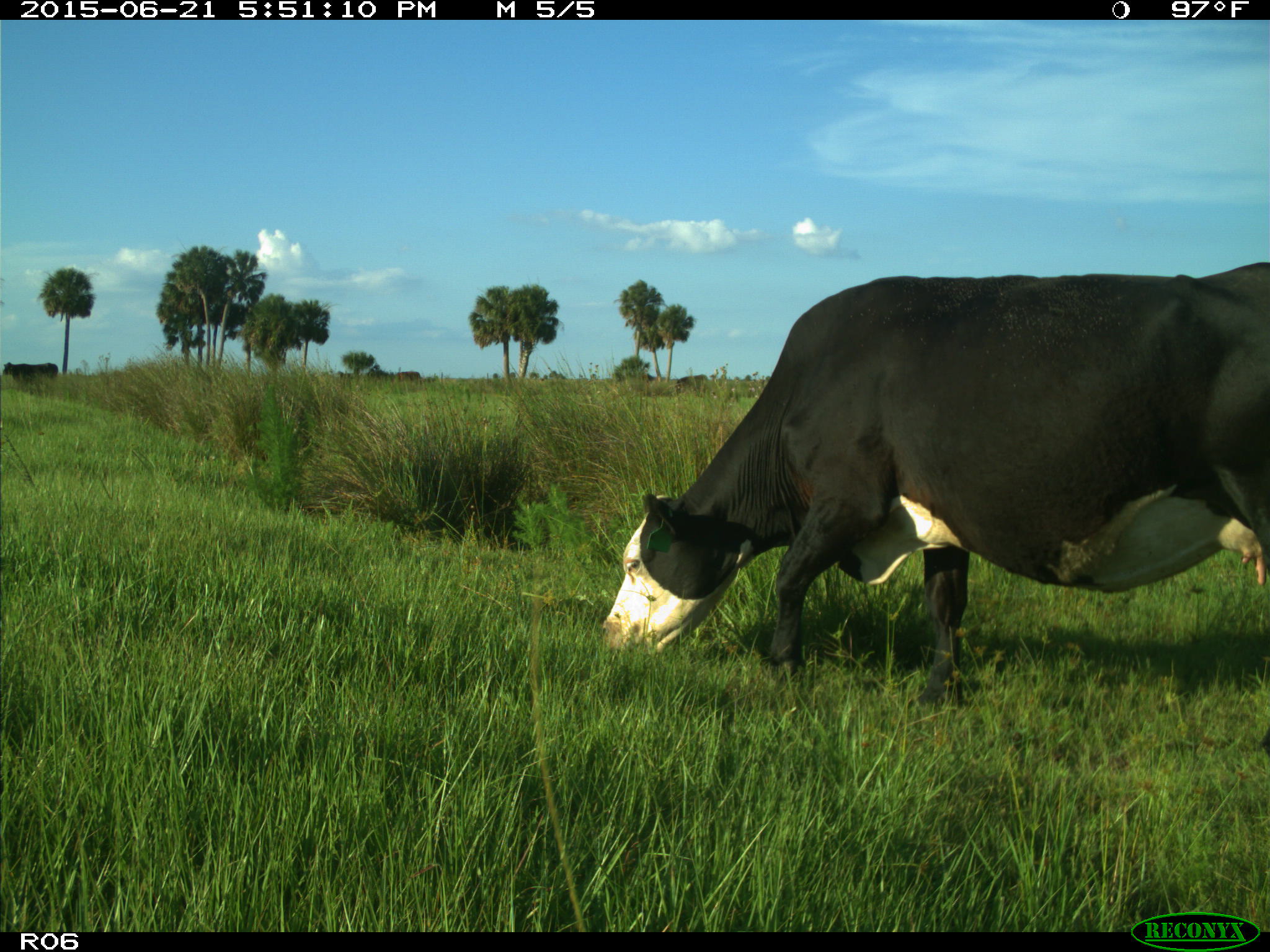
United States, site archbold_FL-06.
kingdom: Animalia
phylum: Chordata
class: Mammalia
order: Artiodactyla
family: Bovidae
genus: Bos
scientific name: Bos taurus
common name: domestic cow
Bos taurus (domestic cow).